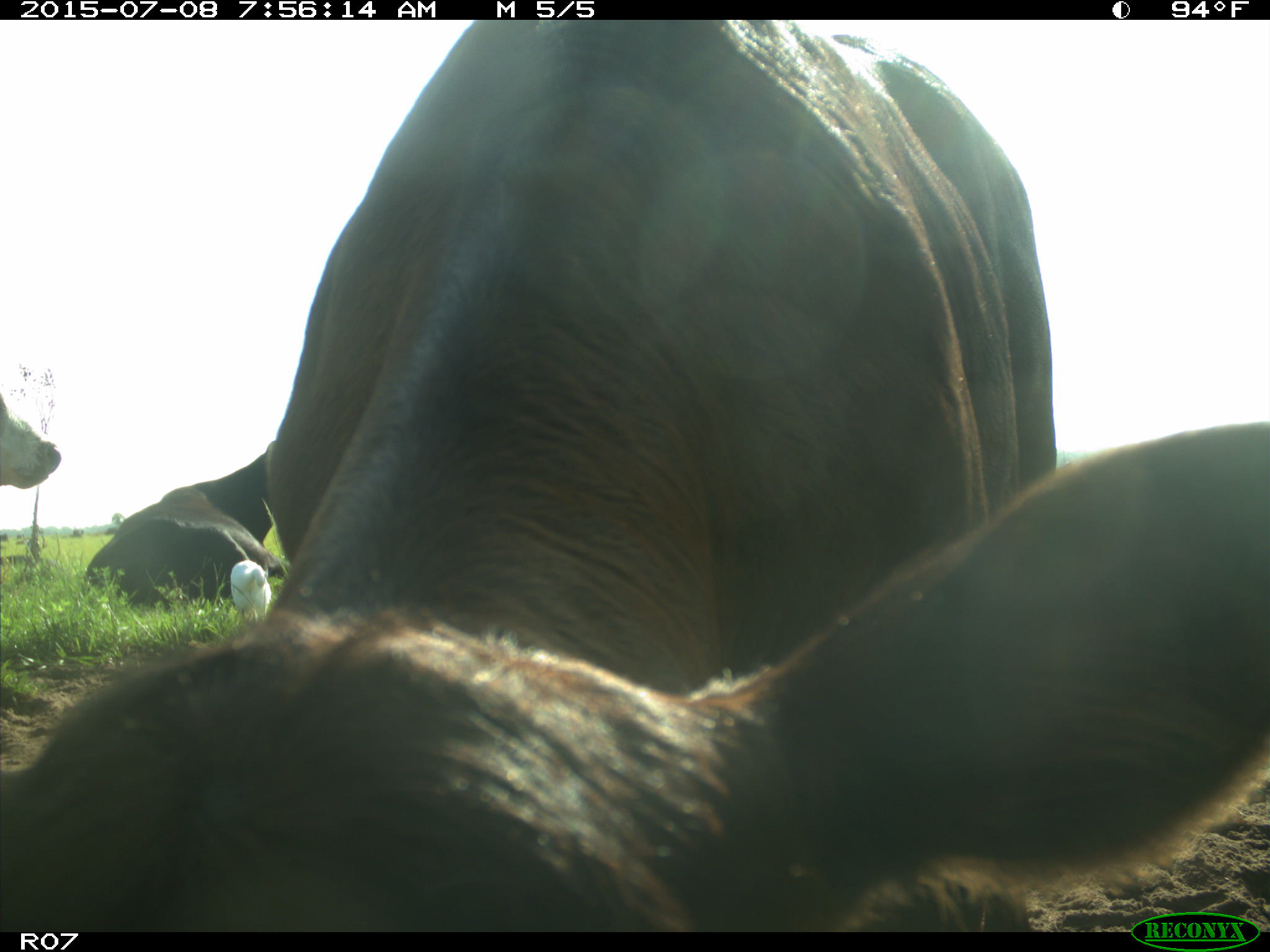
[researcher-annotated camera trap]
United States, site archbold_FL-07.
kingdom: Animalia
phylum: Chordata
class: Mammalia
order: Artiodactyla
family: Bovidae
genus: Bos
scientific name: Bos taurus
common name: domestic cow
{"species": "Bos taurus (domestic cow)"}